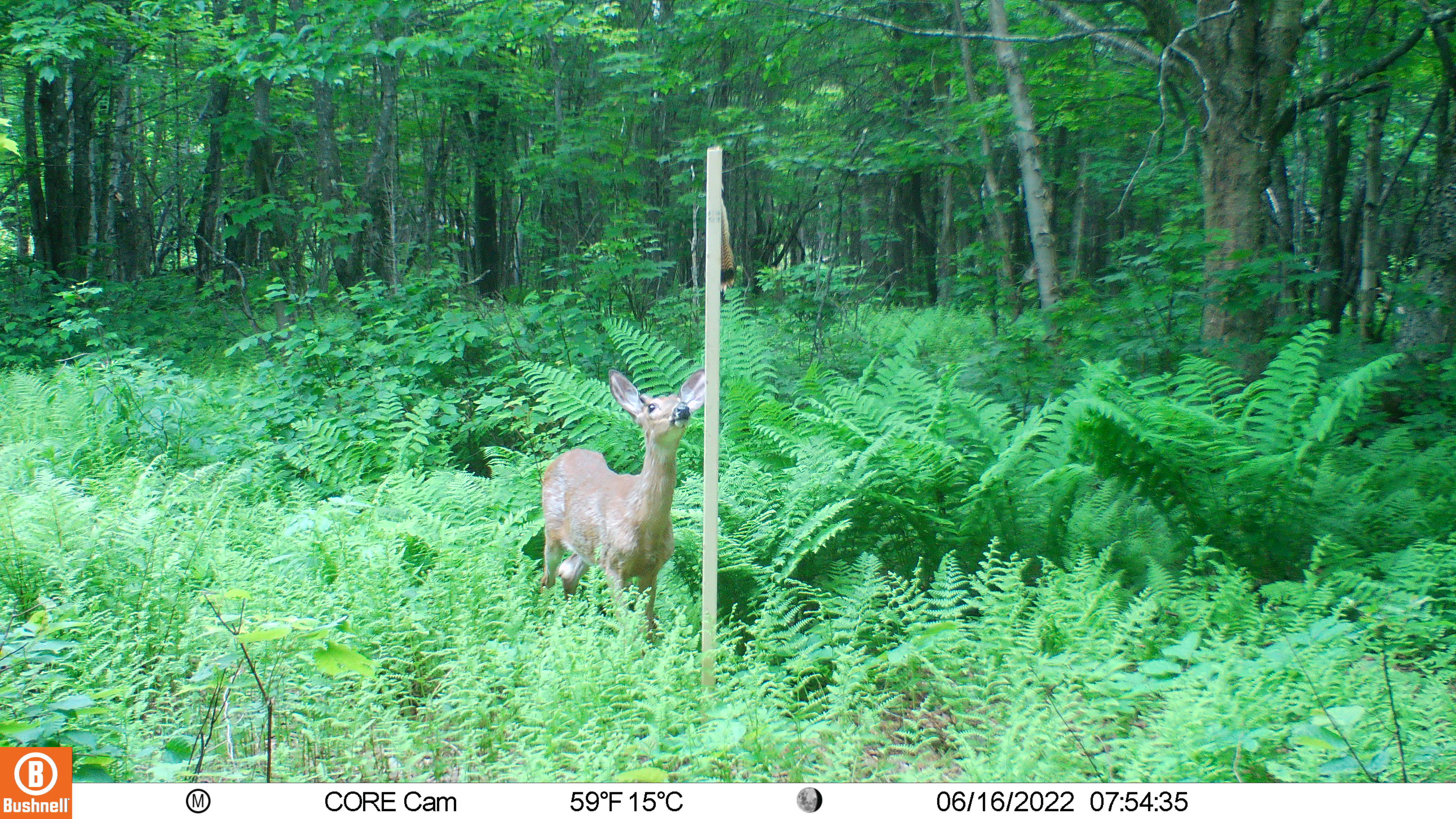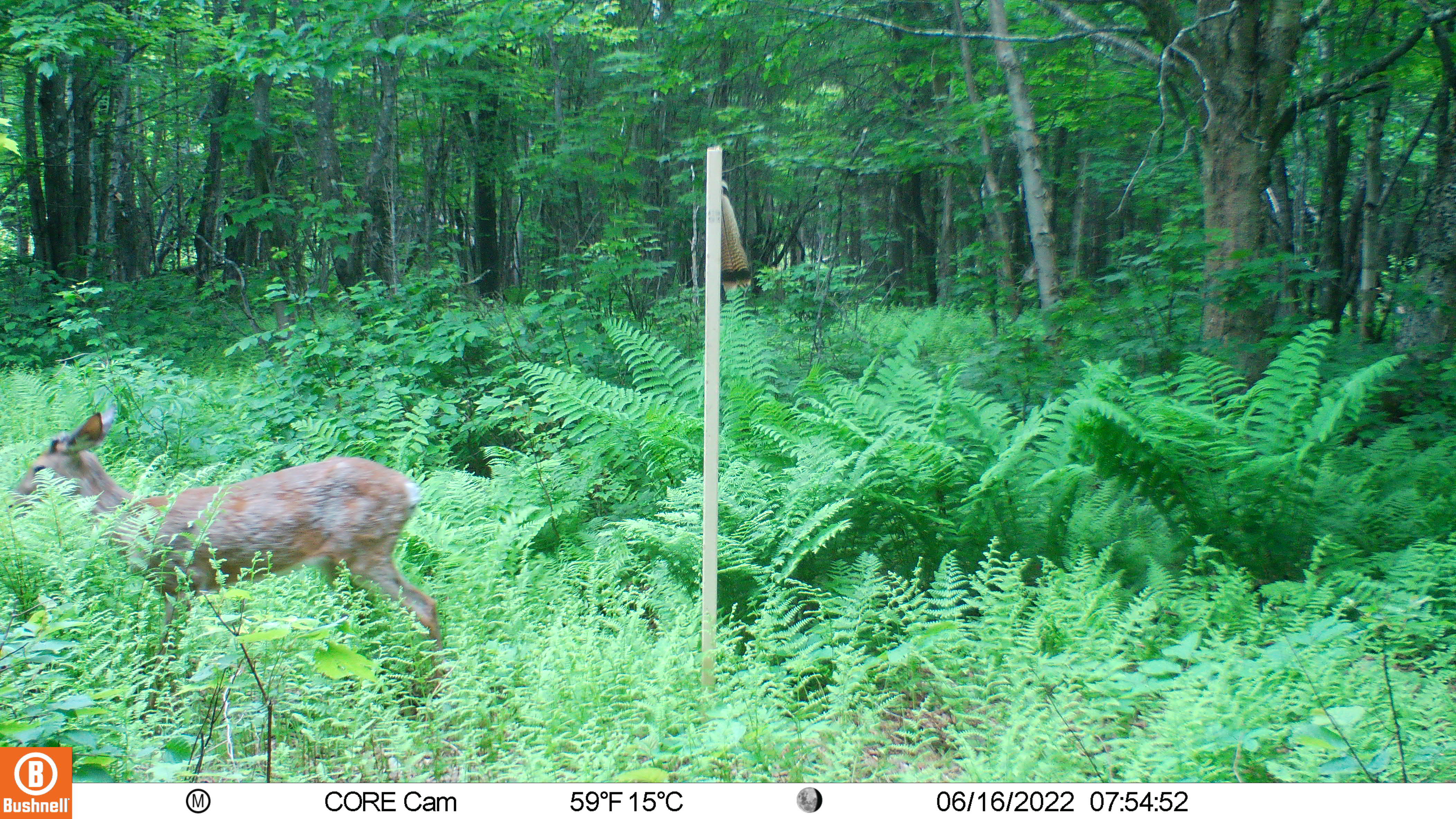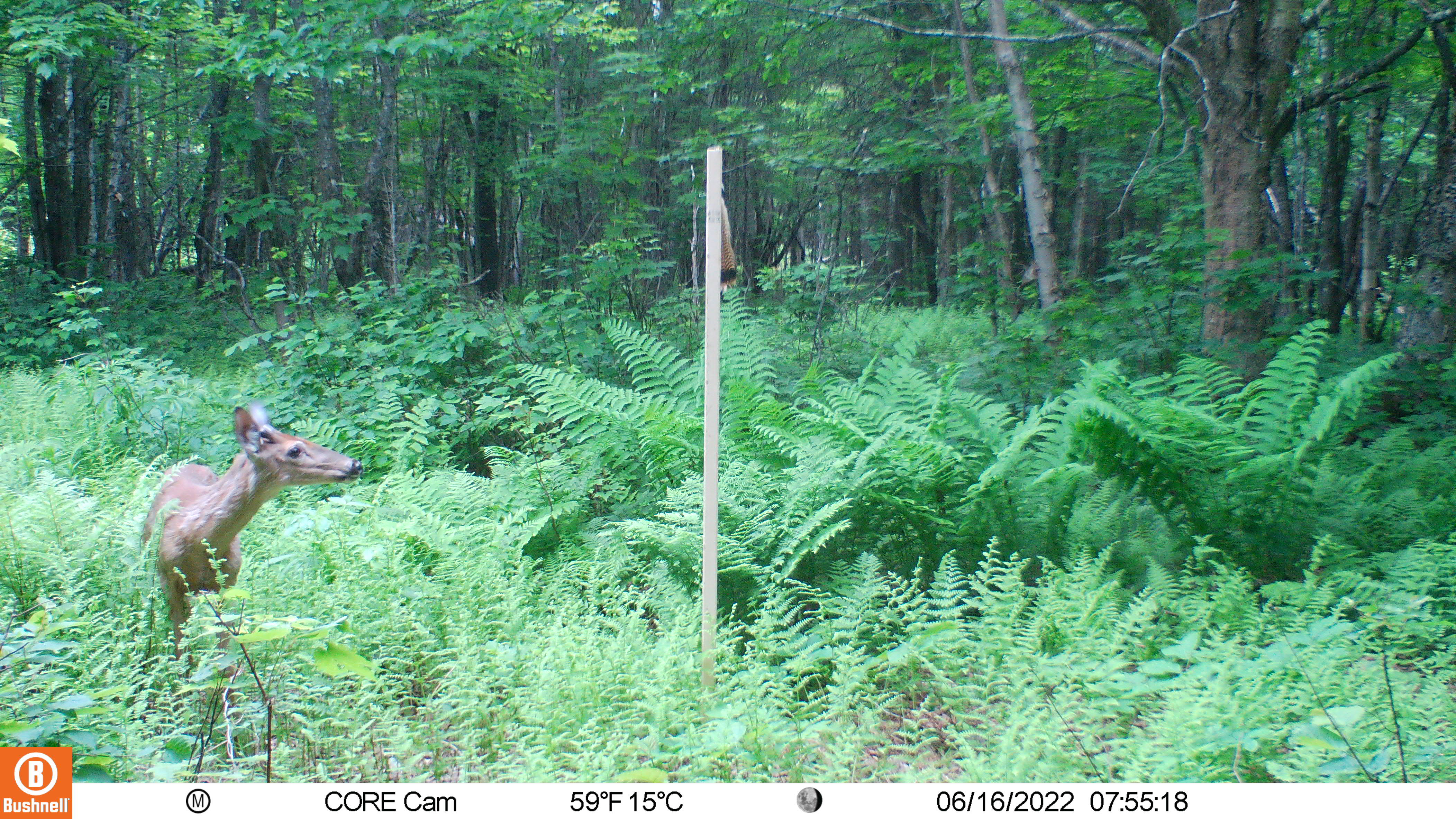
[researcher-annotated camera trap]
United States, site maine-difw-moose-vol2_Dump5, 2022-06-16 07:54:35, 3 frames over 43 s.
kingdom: Animalia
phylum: Chordata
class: Mammalia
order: Artiodactyla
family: Cervidae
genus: Odocoileus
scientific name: Odocoileus virginianus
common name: white-tailed deer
White-tailed deer (Odocoileus virginianus).